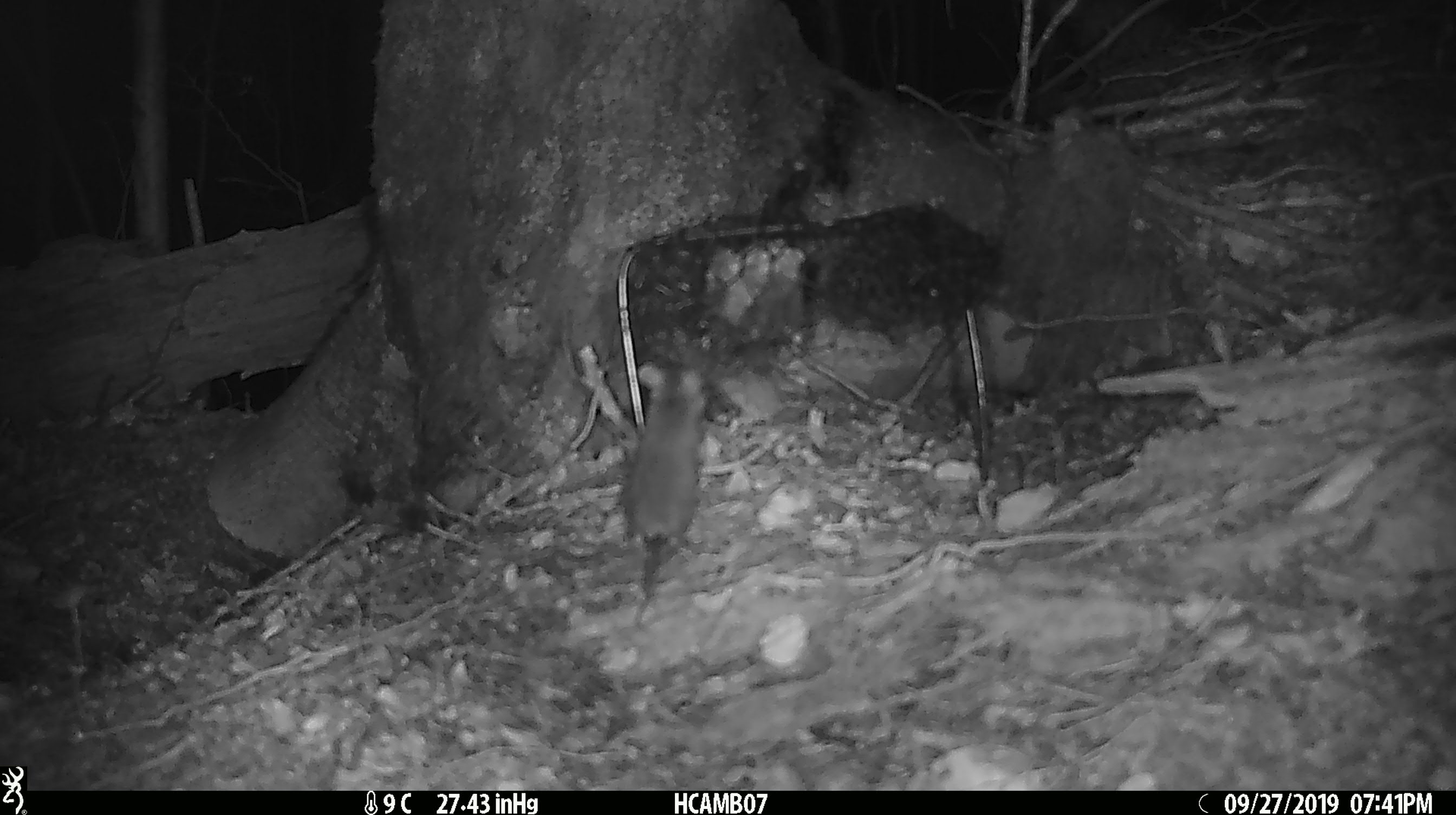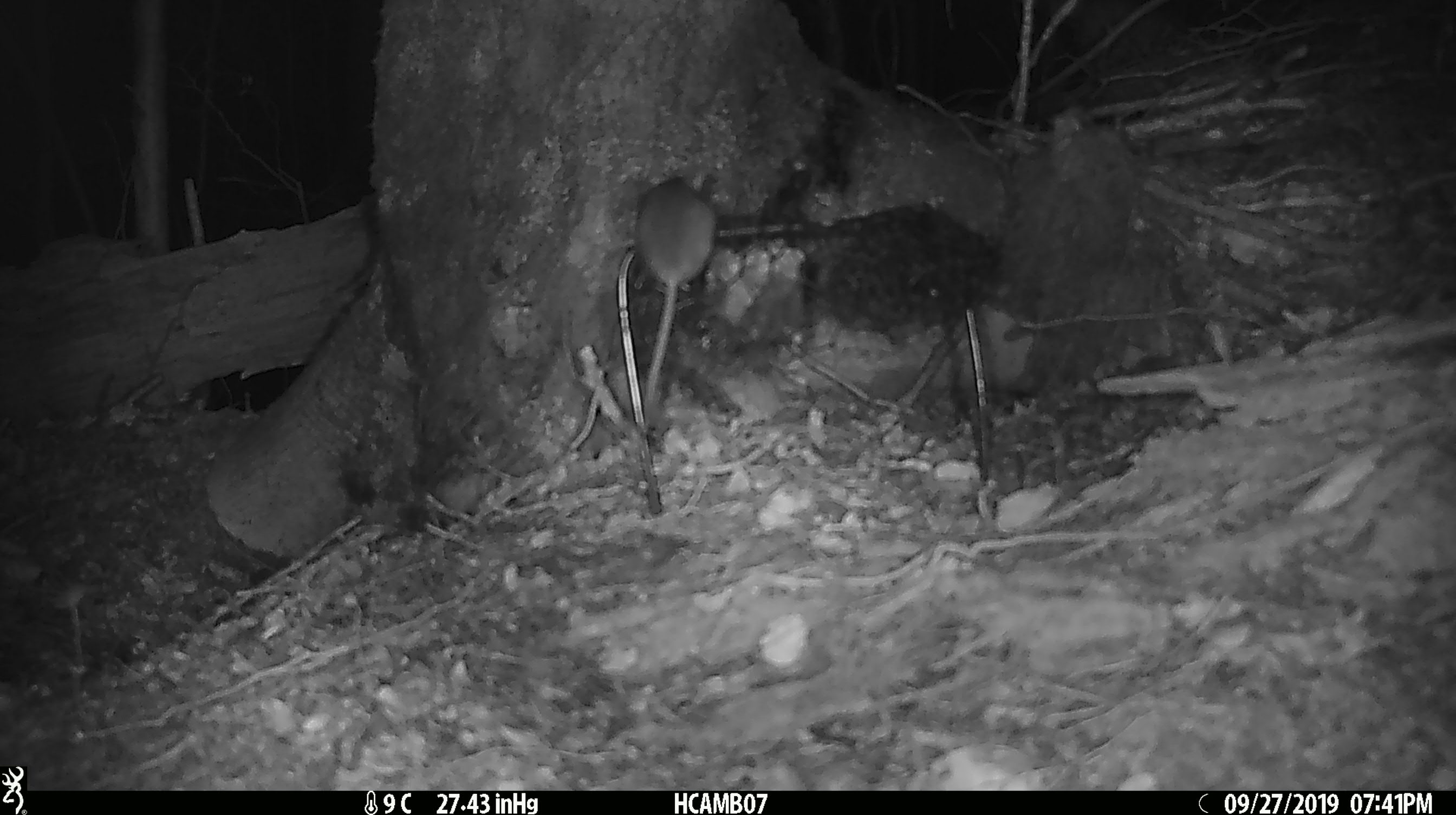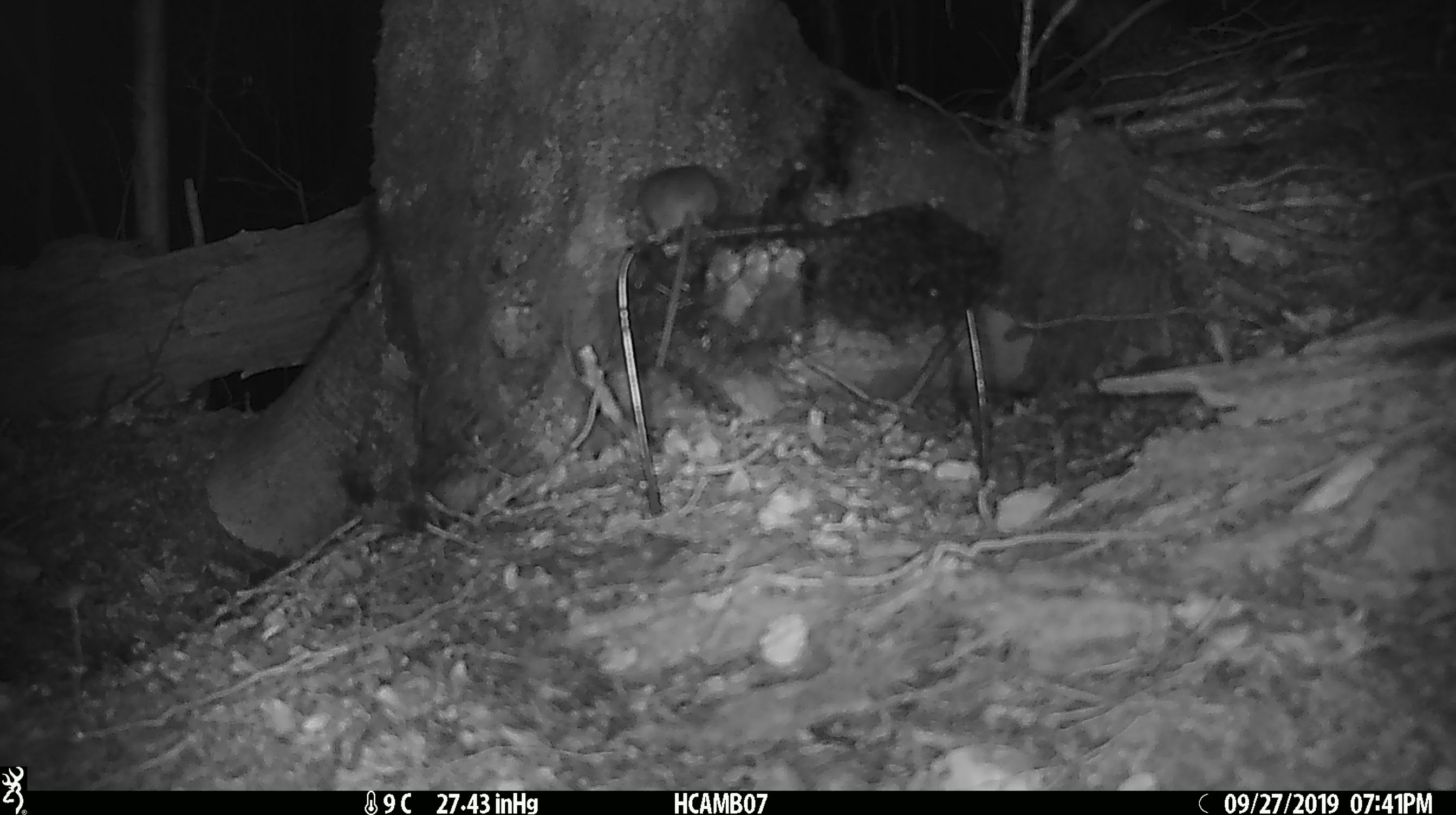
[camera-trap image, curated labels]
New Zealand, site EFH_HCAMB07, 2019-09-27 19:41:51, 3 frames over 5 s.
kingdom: Animalia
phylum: Chordata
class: Mammalia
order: Rodentia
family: Muridae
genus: Mus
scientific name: Mus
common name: mouse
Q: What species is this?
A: Mouse (Mus).